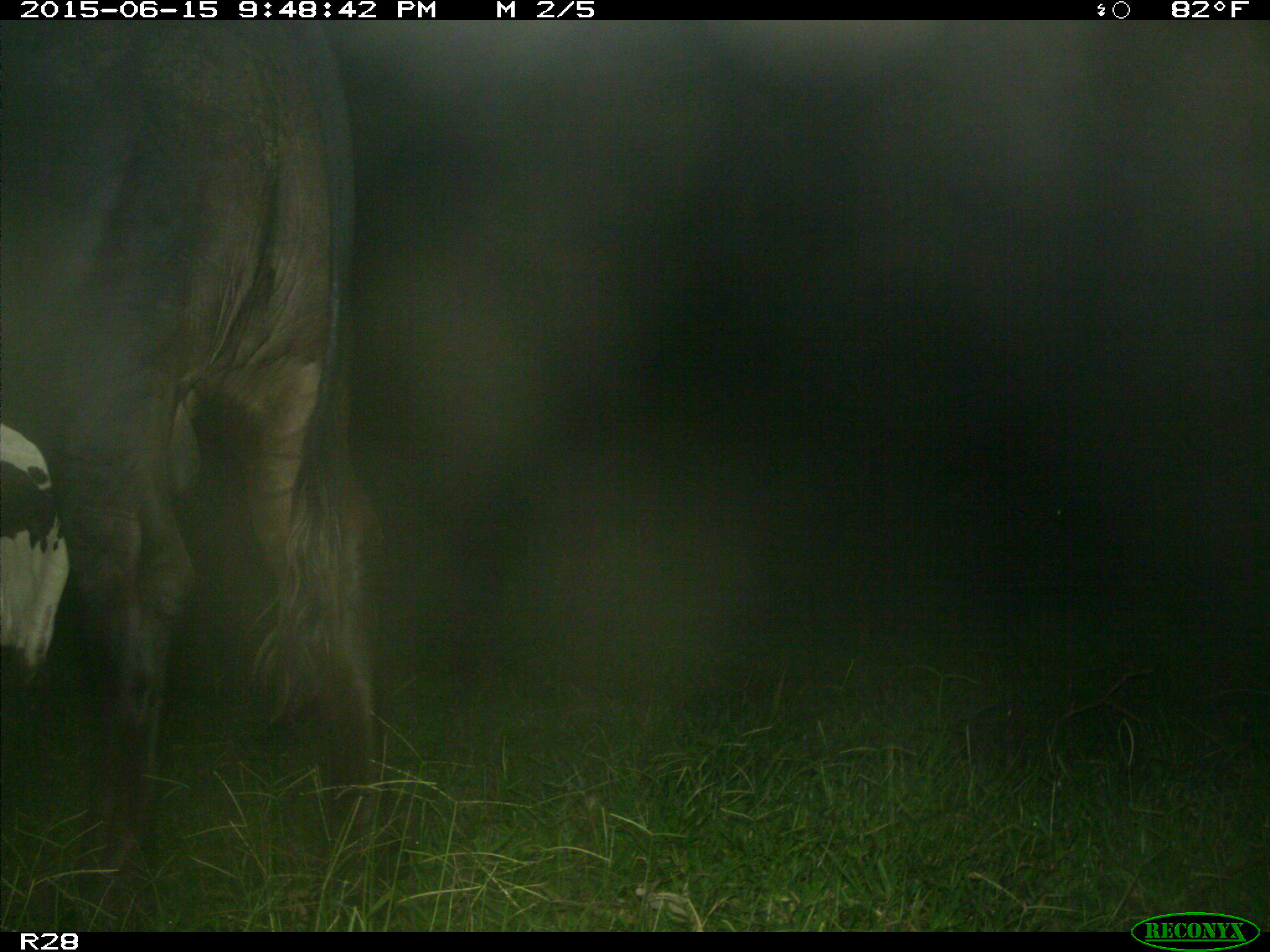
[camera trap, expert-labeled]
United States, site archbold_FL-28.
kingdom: Animalia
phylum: Chordata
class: Mammalia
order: Artiodactyla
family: Bovidae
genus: Bos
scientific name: Bos taurus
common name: domestic cow